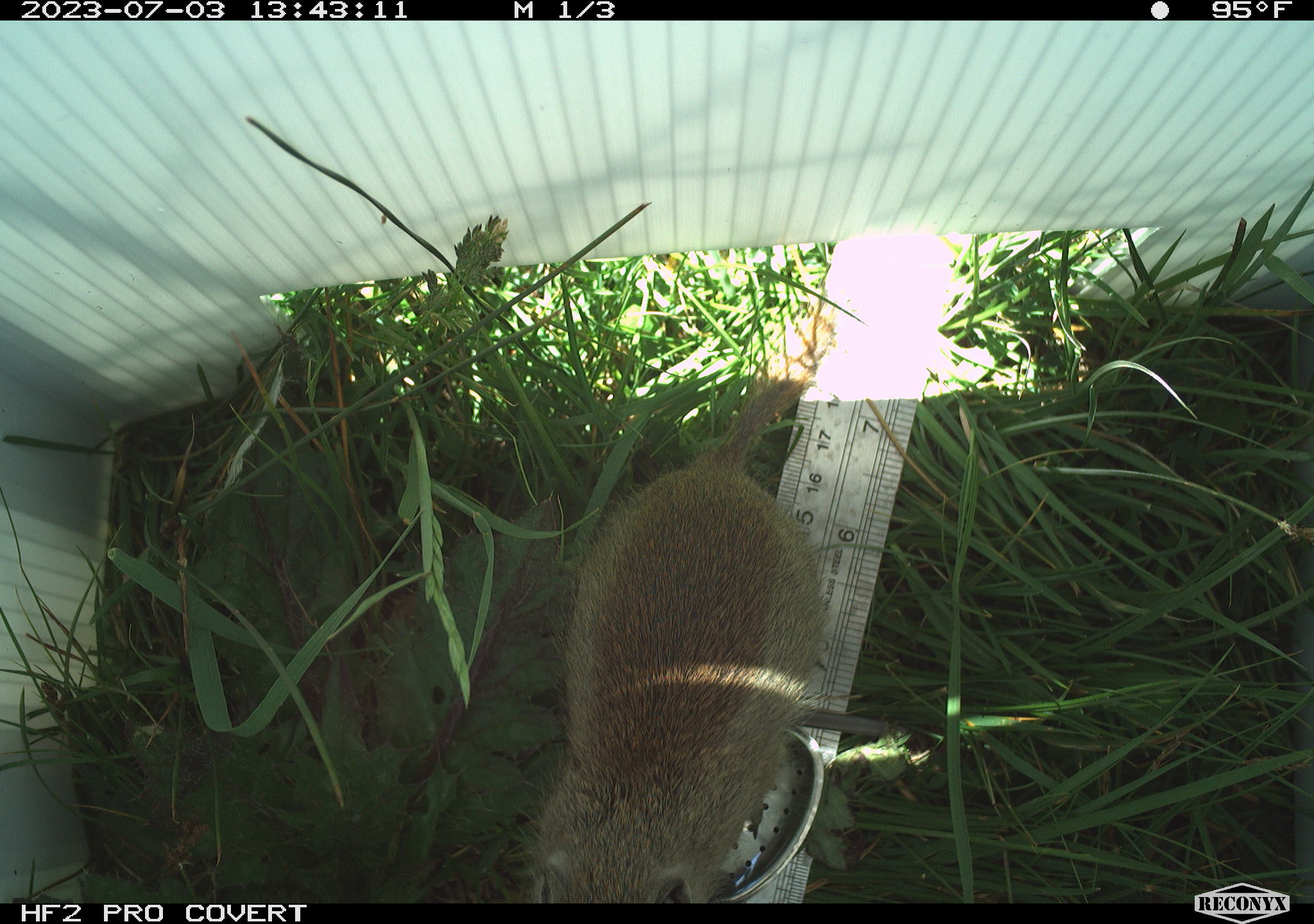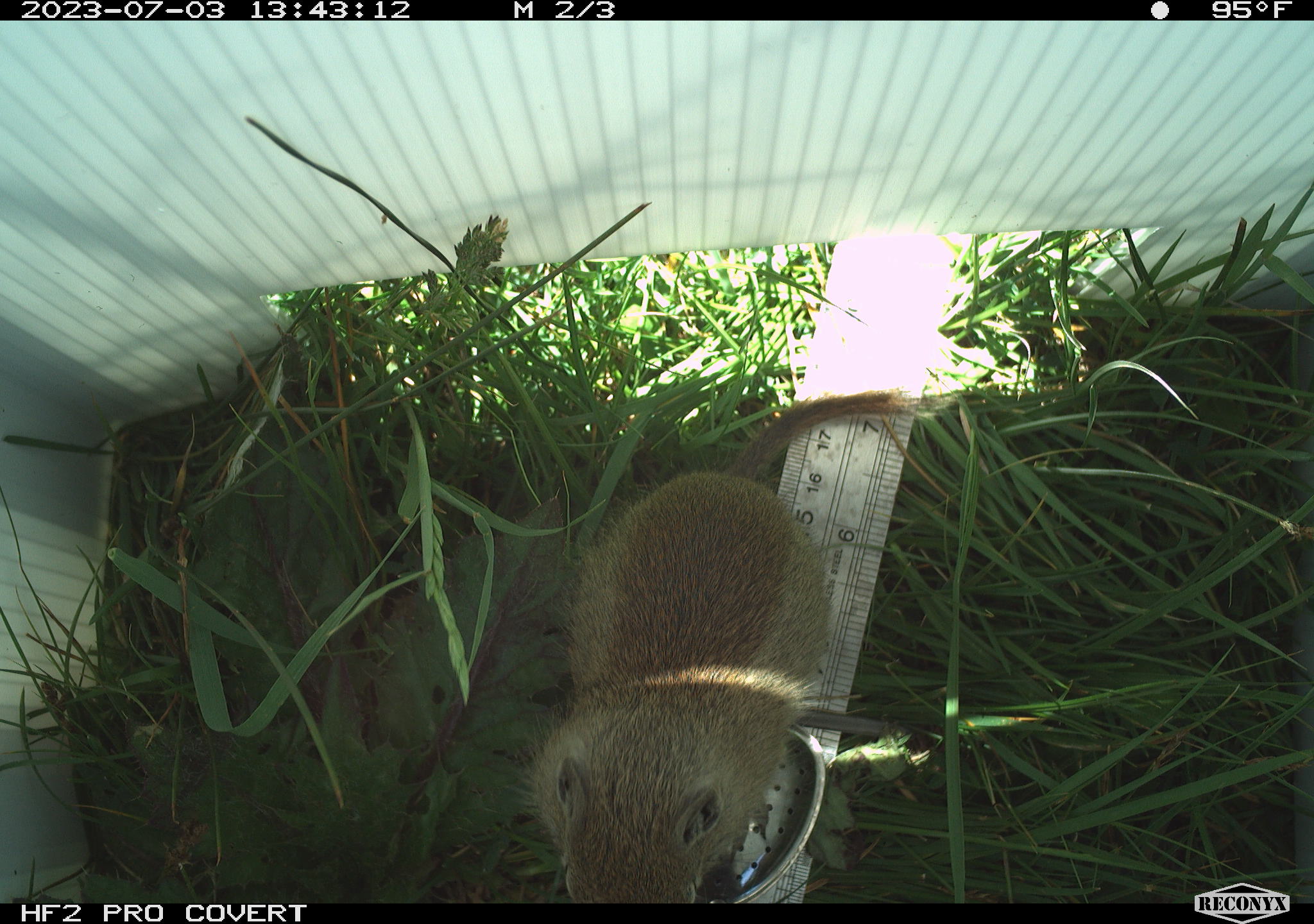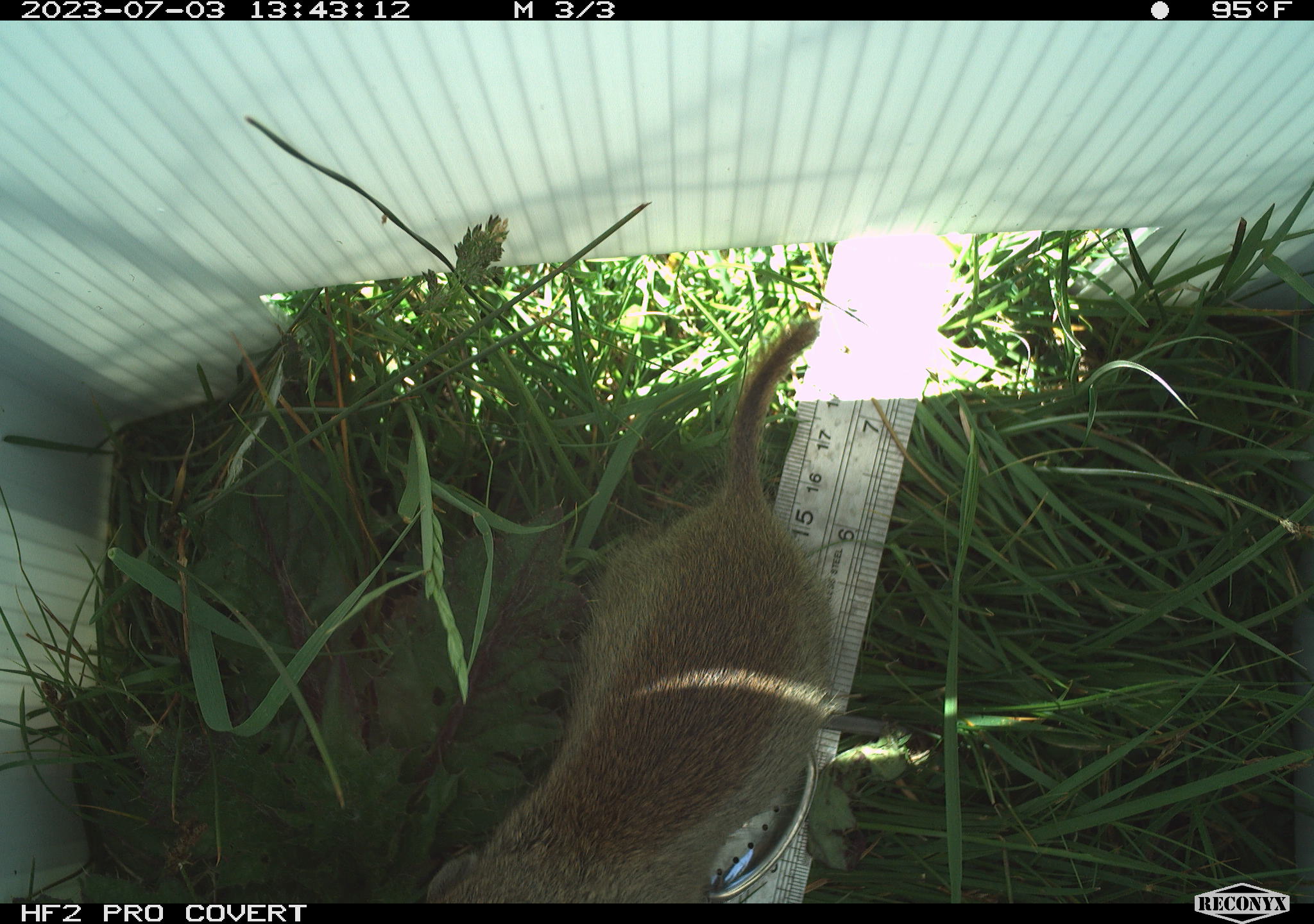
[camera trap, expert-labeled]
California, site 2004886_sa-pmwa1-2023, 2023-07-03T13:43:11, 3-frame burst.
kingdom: Animalia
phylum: Chordata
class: Mammalia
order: Rodentia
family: Sciuridae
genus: Urocitellus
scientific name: Urocitellus beldingi beldingi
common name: belding's ground squirrel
Belding's ground squirrel (Urocitellus beldingi beldingi).